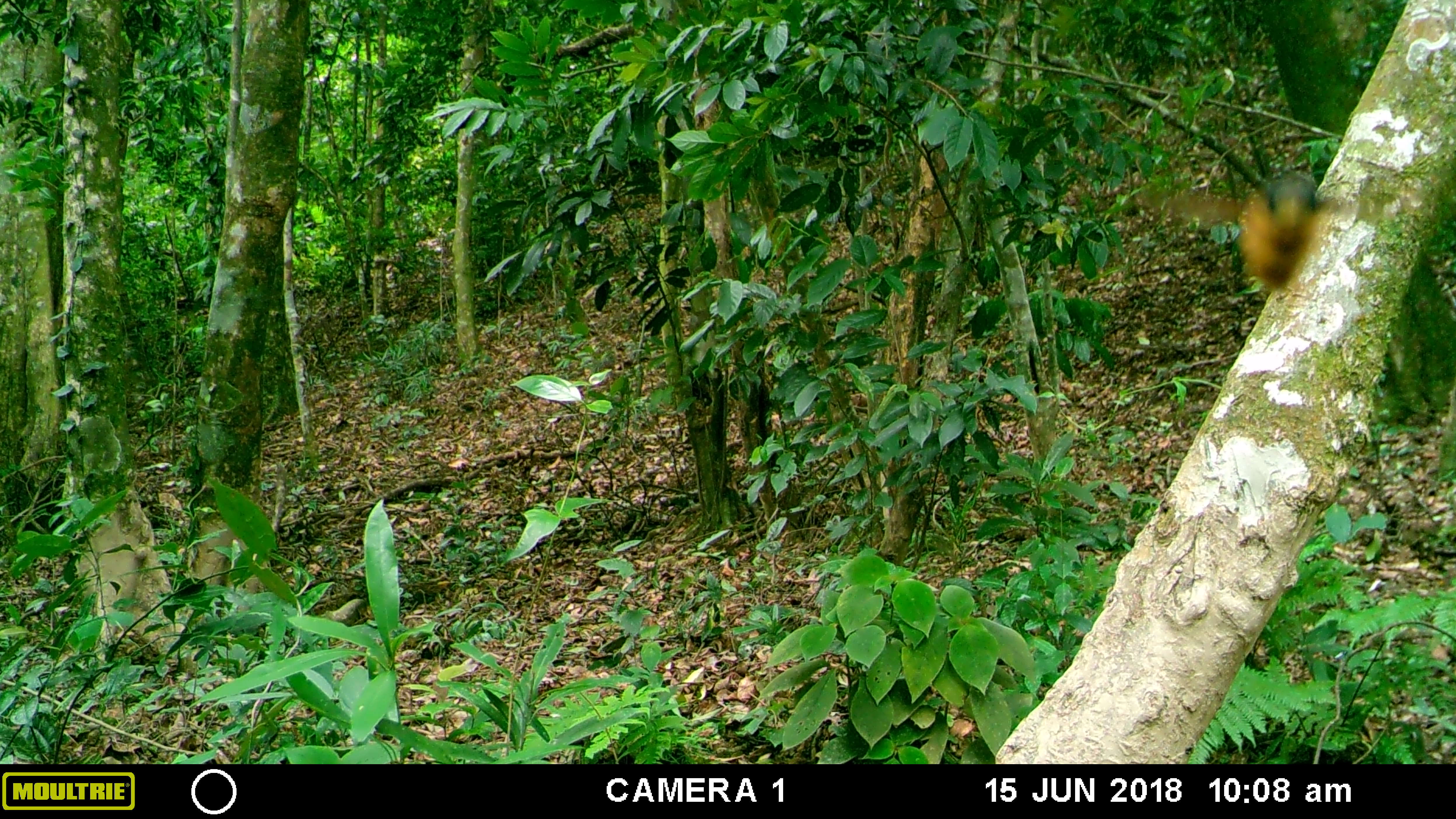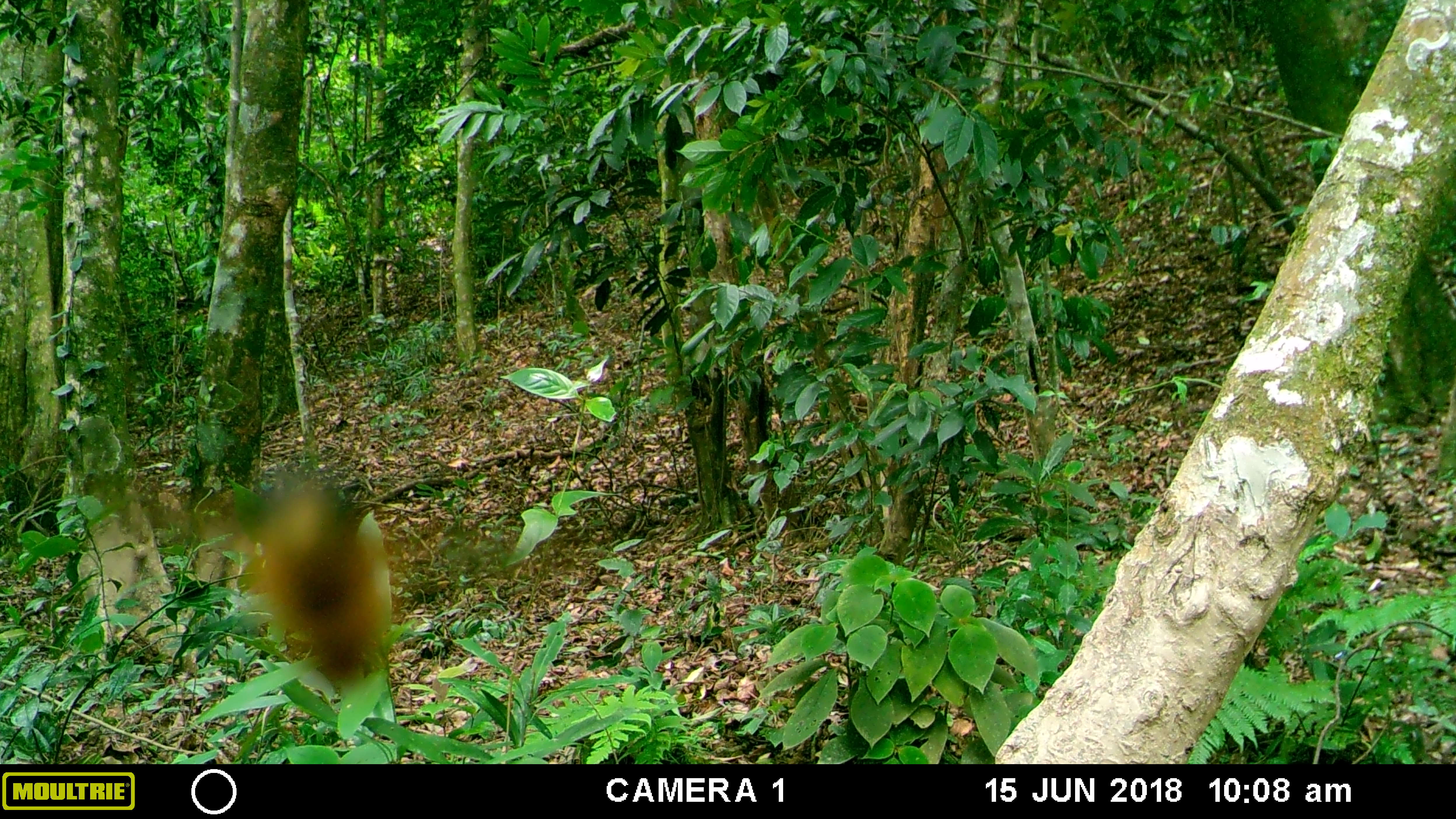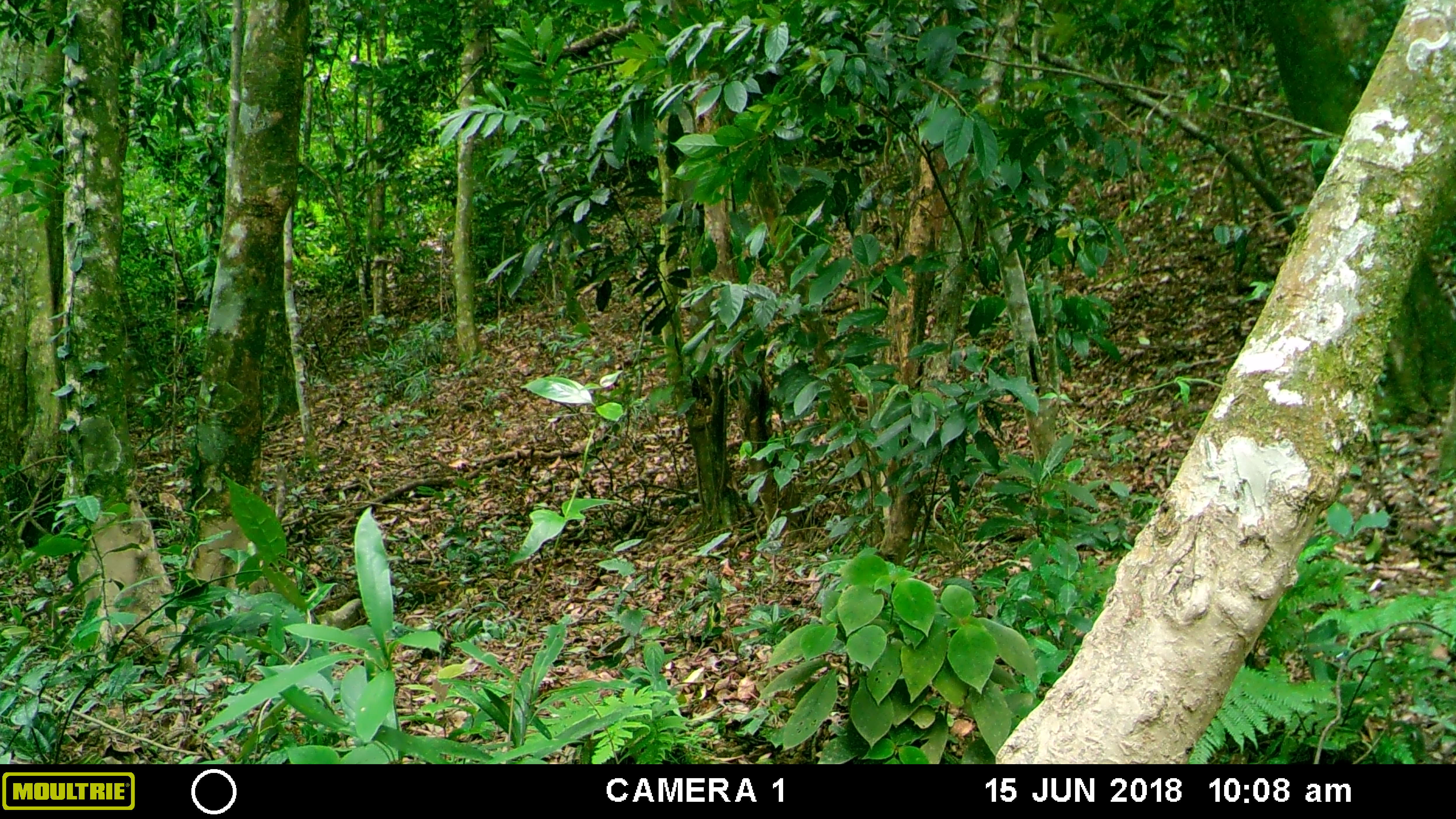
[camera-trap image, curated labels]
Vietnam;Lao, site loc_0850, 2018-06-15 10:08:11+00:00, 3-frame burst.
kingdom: Animalia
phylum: Arthropoda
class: Insecta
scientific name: Insecta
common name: insect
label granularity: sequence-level